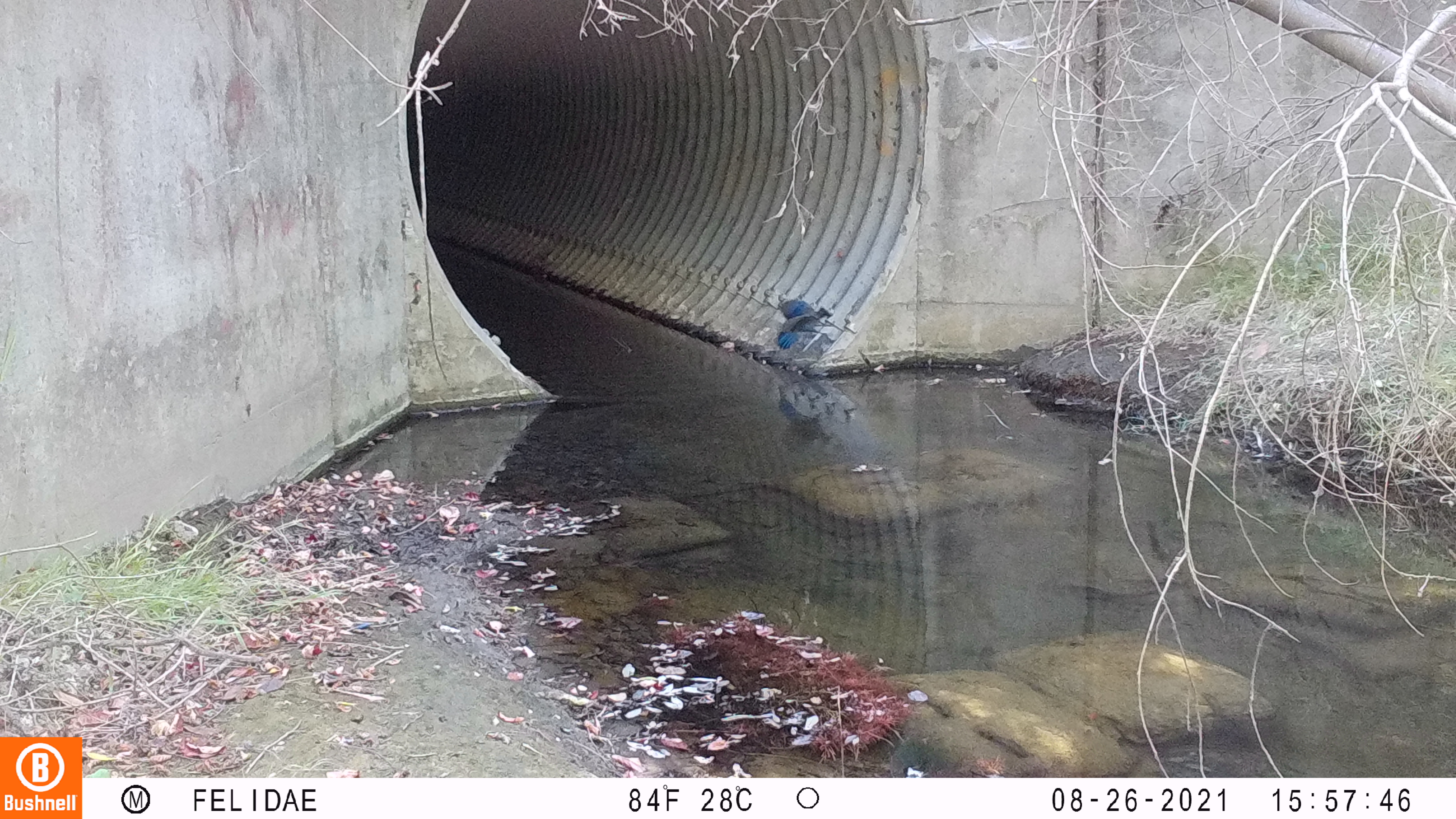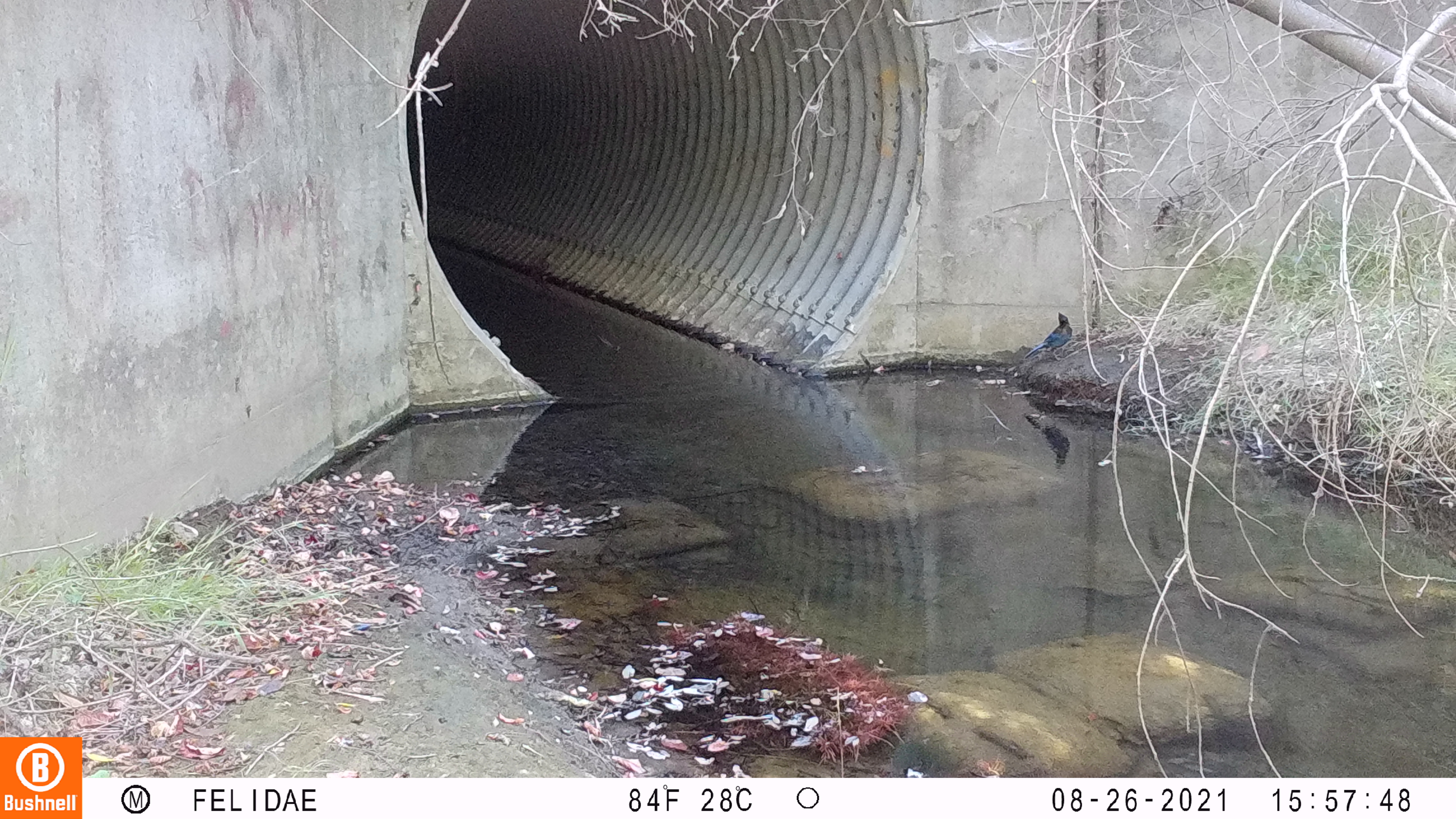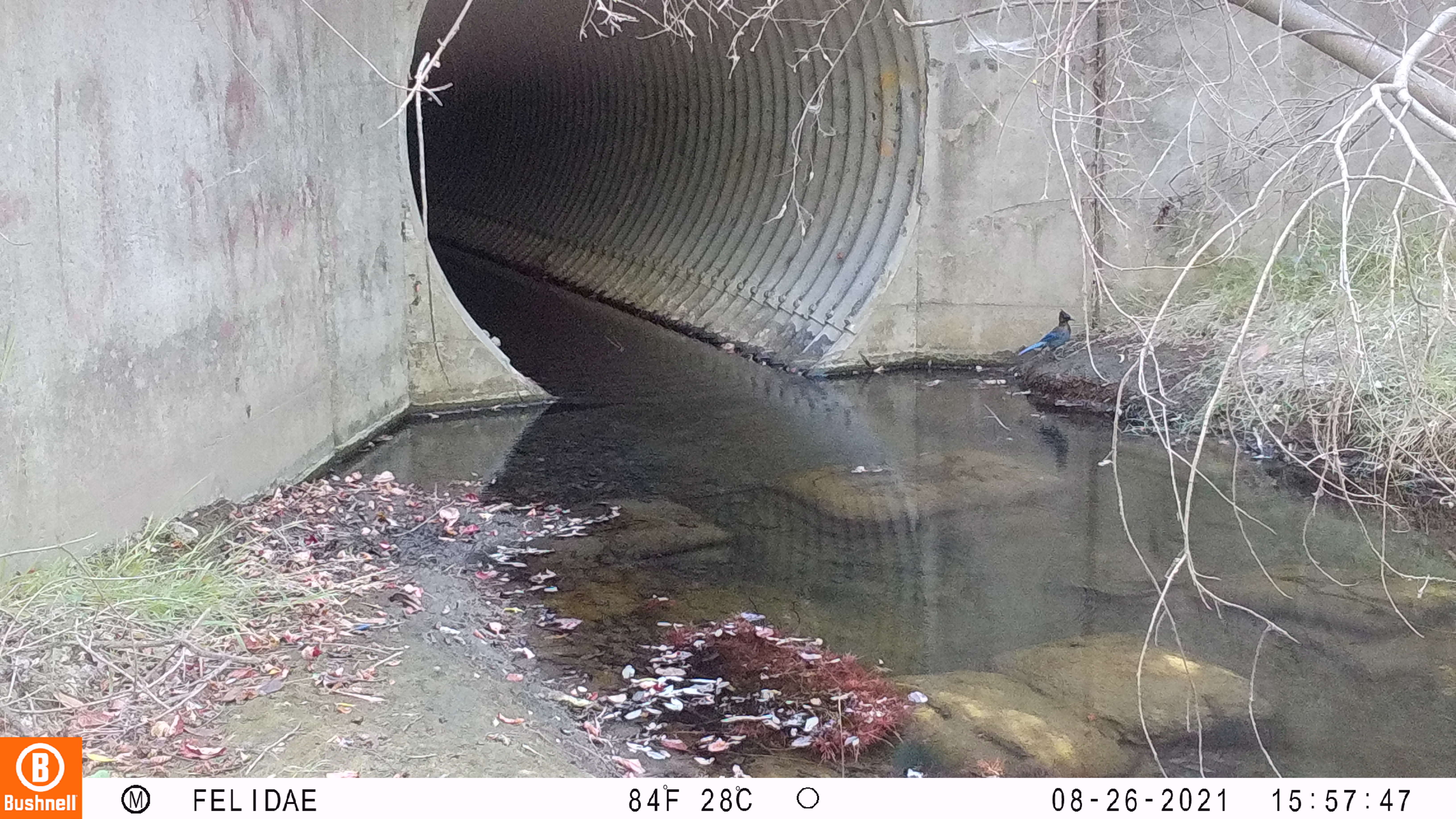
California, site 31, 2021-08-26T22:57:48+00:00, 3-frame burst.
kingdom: Animalia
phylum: Chordata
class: Aves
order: Passeriformes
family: Corvidae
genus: Cyanocitta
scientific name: Cyanocitta stelleri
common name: steller's jay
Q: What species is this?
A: Steller's jay (Cyanocitta stelleri).